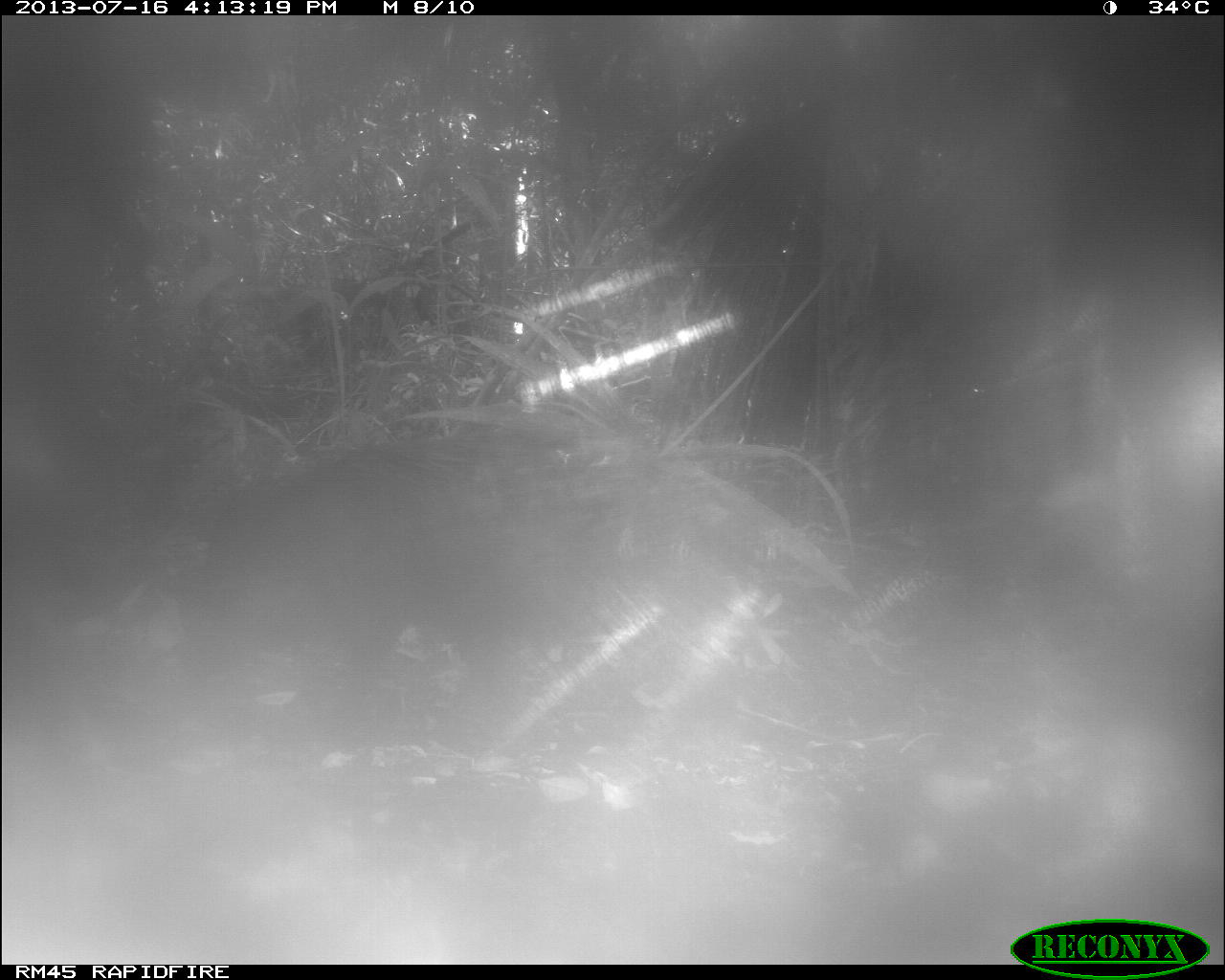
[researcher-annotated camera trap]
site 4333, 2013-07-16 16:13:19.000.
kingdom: Animalia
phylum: Chordata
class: Mammalia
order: Artiodactyla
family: Tayassuidae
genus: Tayassu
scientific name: Tayassu pecari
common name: white-lipped peccary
Tayassu pecari (white-lipped peccary), count 1.